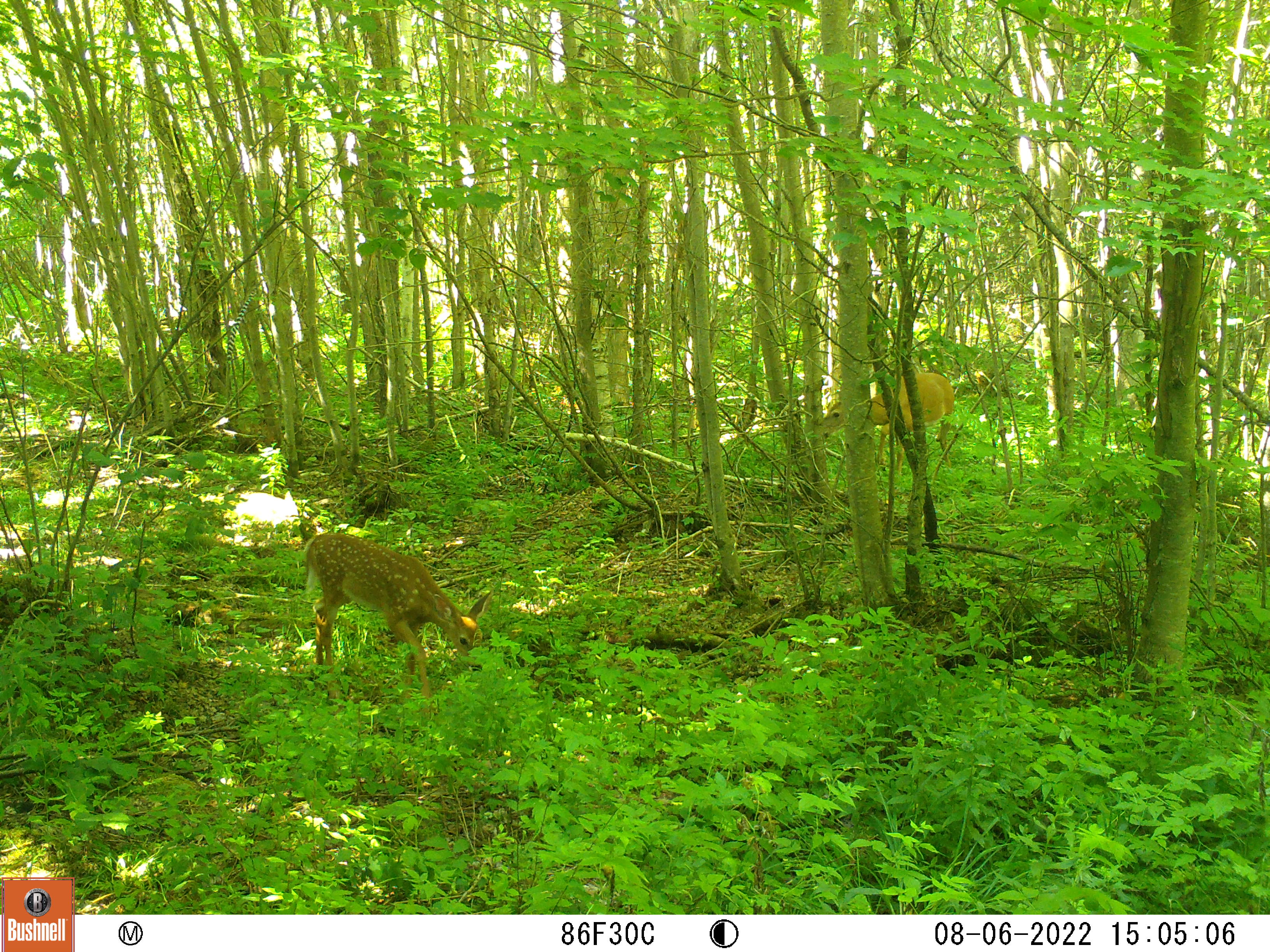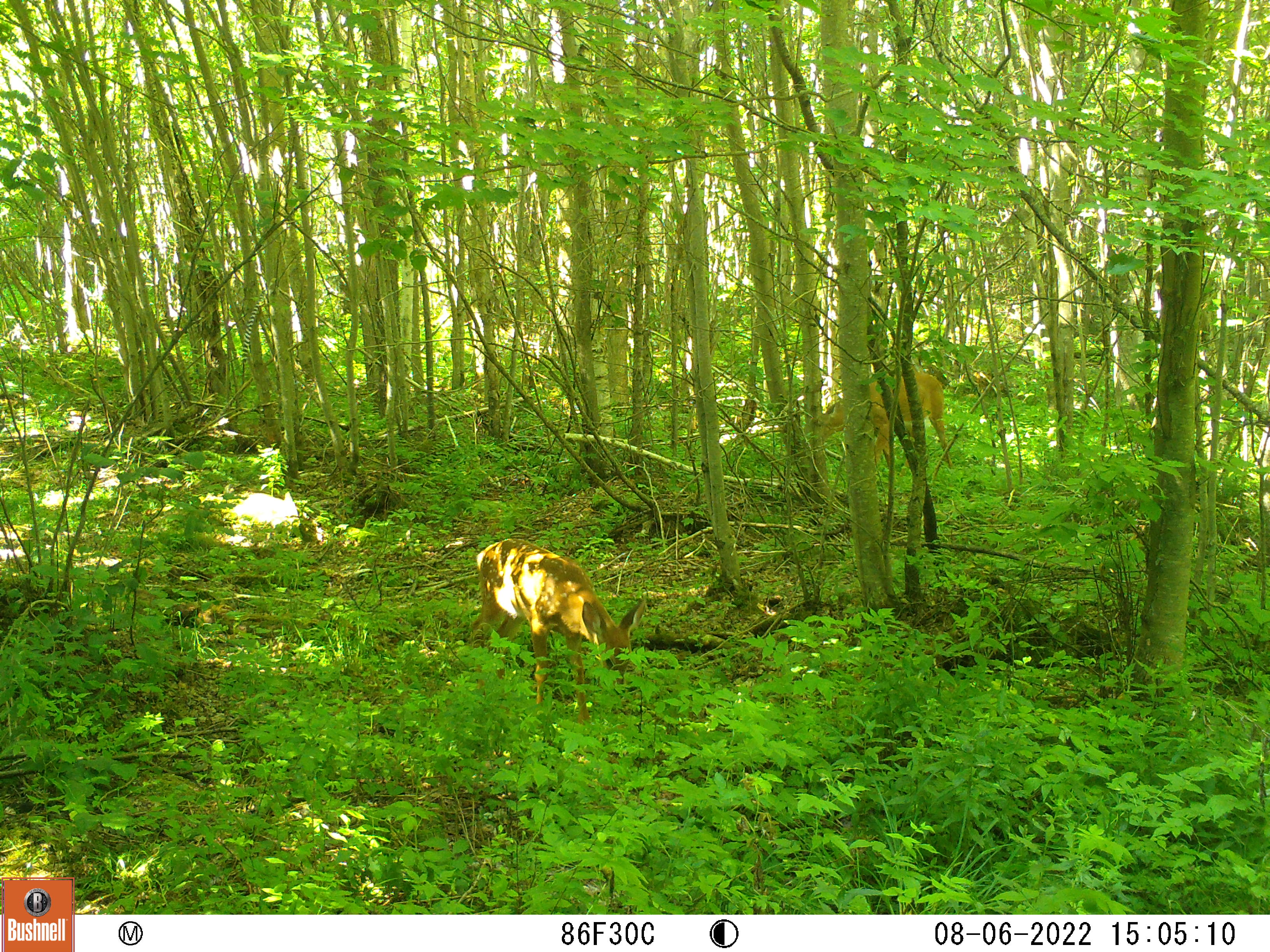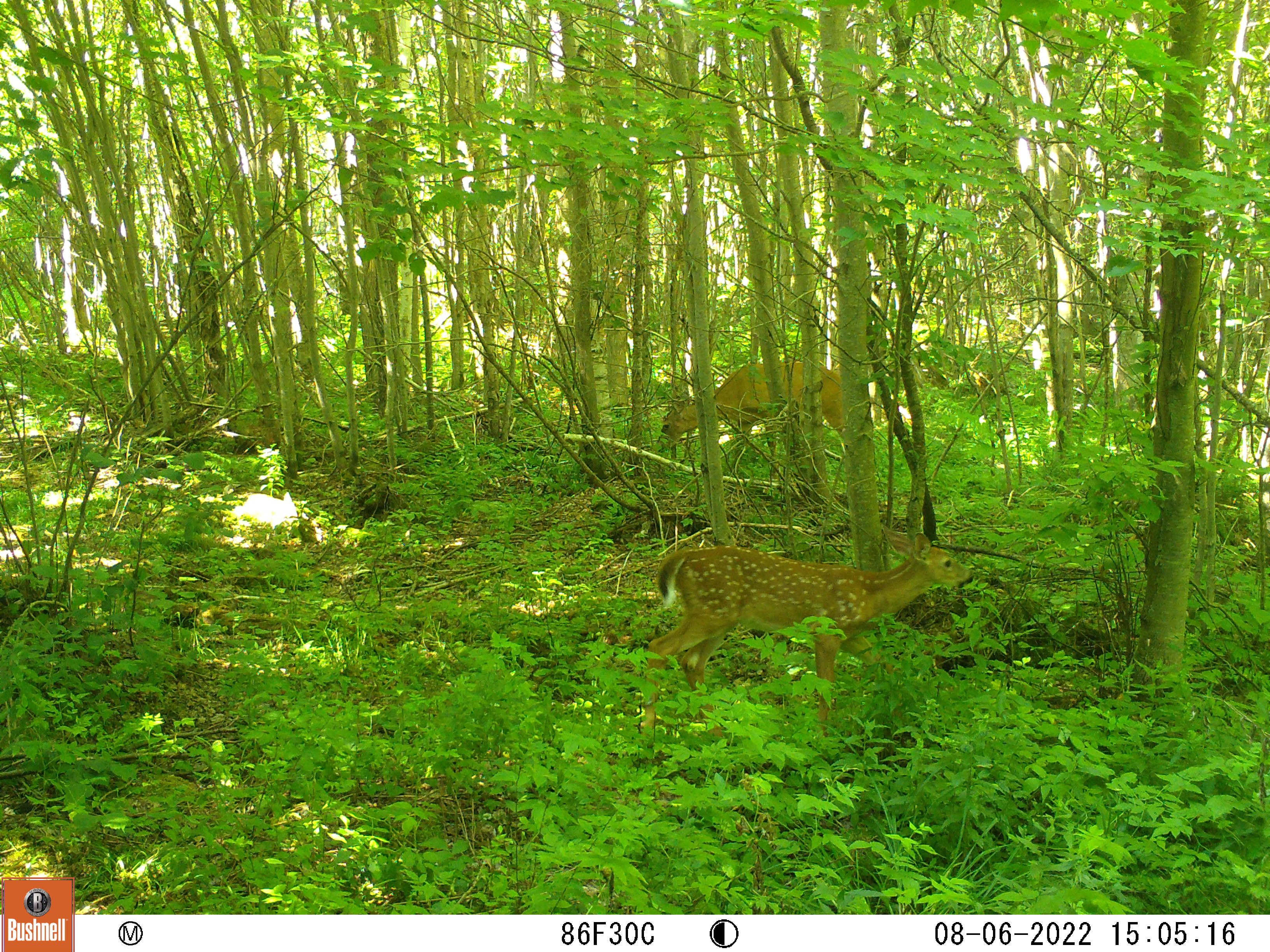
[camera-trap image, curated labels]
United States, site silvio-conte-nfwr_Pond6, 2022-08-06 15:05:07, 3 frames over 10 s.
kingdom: Animalia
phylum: Chordata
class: Mammalia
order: Artiodactyla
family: Cervidae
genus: Odocoileus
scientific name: Odocoileus virginianus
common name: white-tailed deer